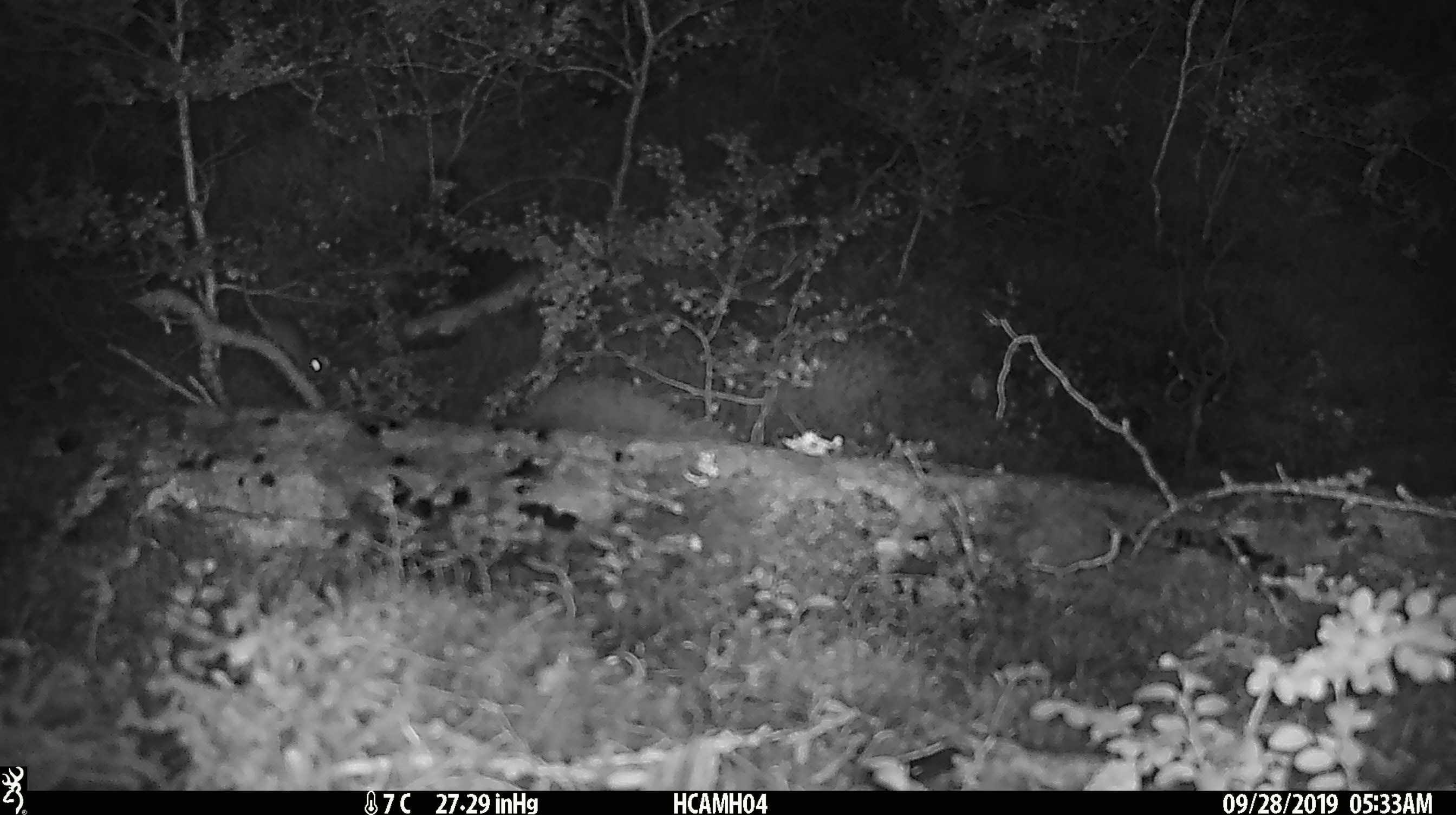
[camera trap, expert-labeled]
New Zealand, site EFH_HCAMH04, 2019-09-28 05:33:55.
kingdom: Animalia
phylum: Chordata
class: Mammalia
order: Rodentia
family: Muridae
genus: Mus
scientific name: Mus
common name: mouse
Mouse (Mus).